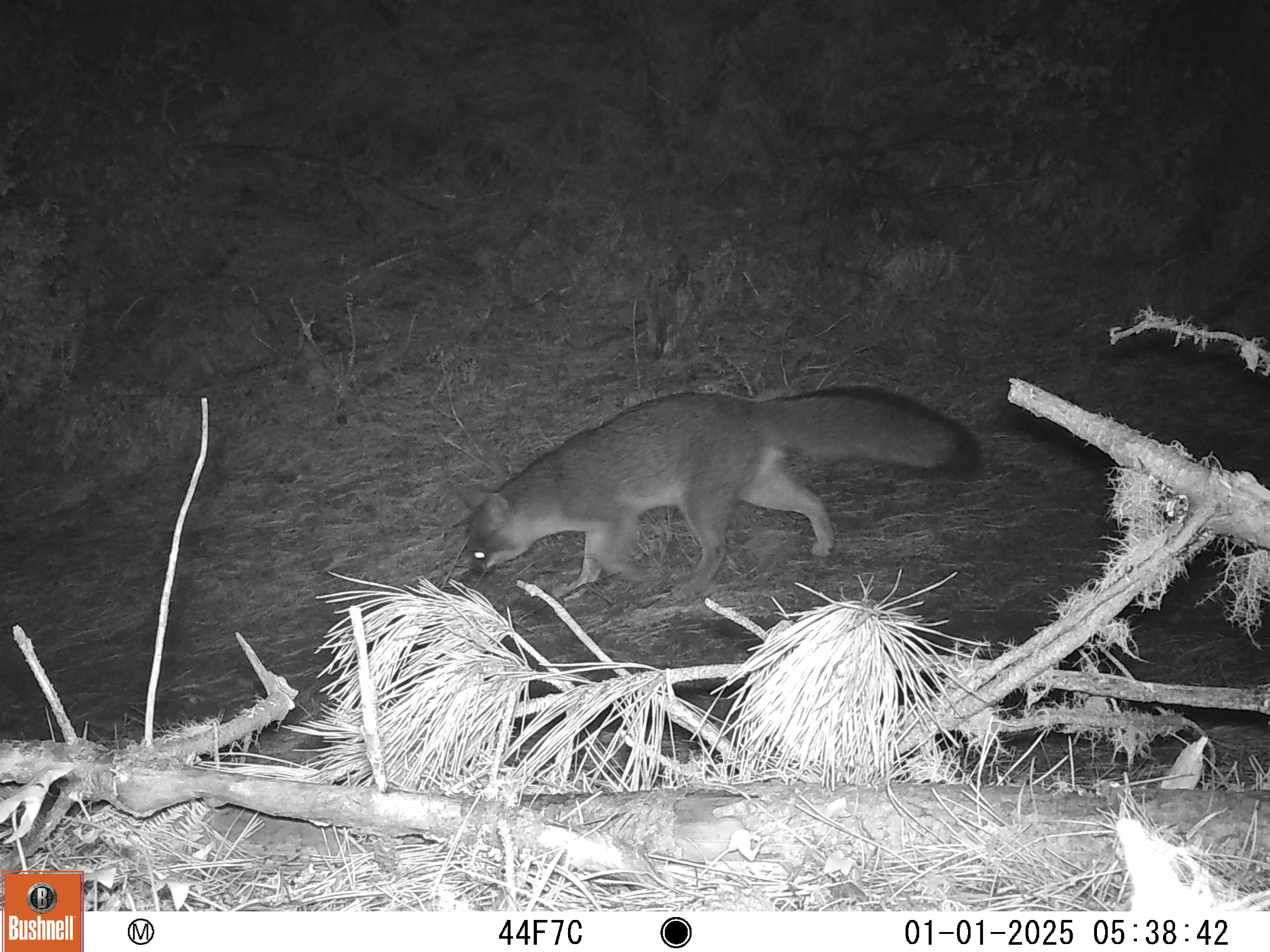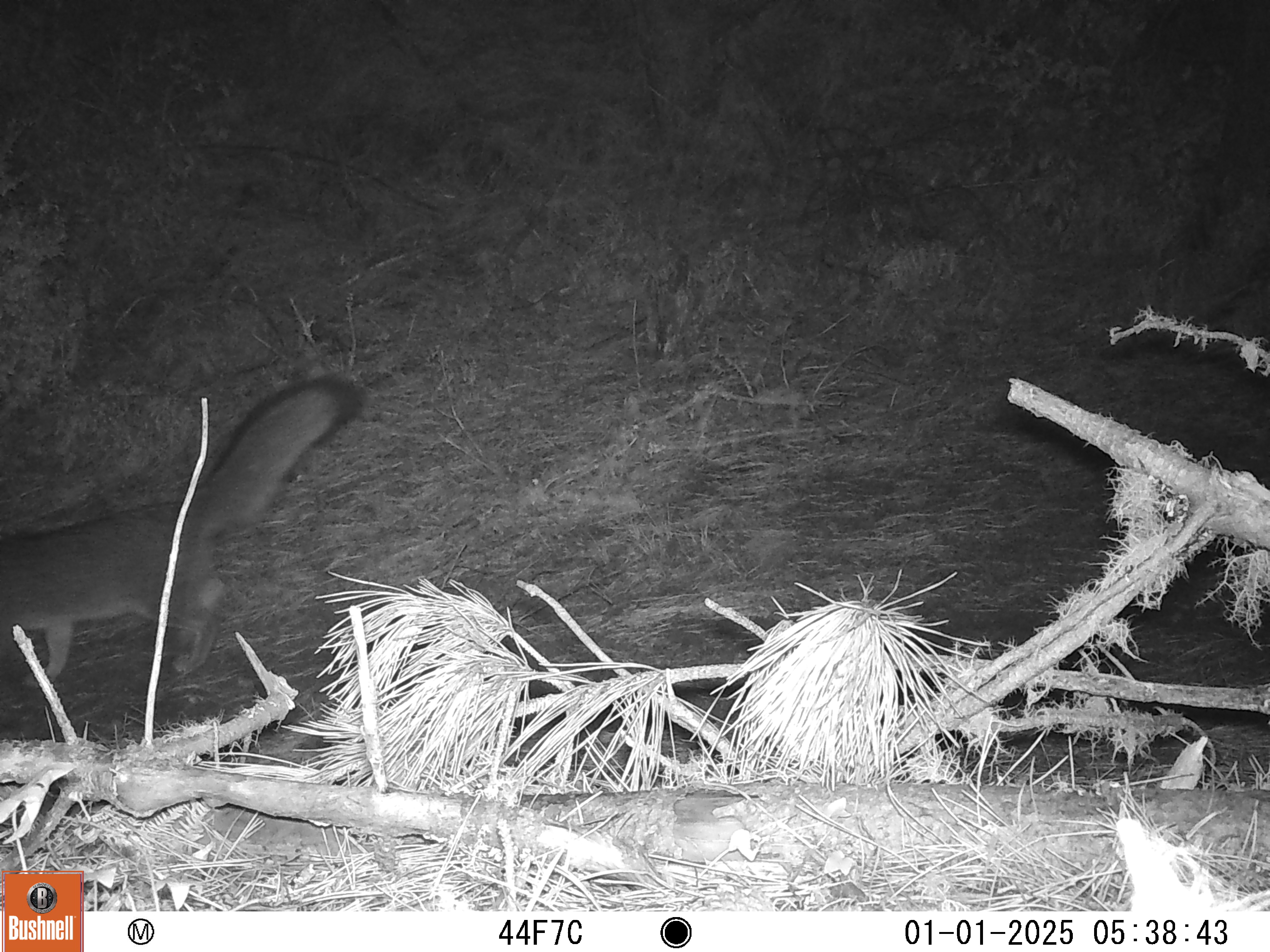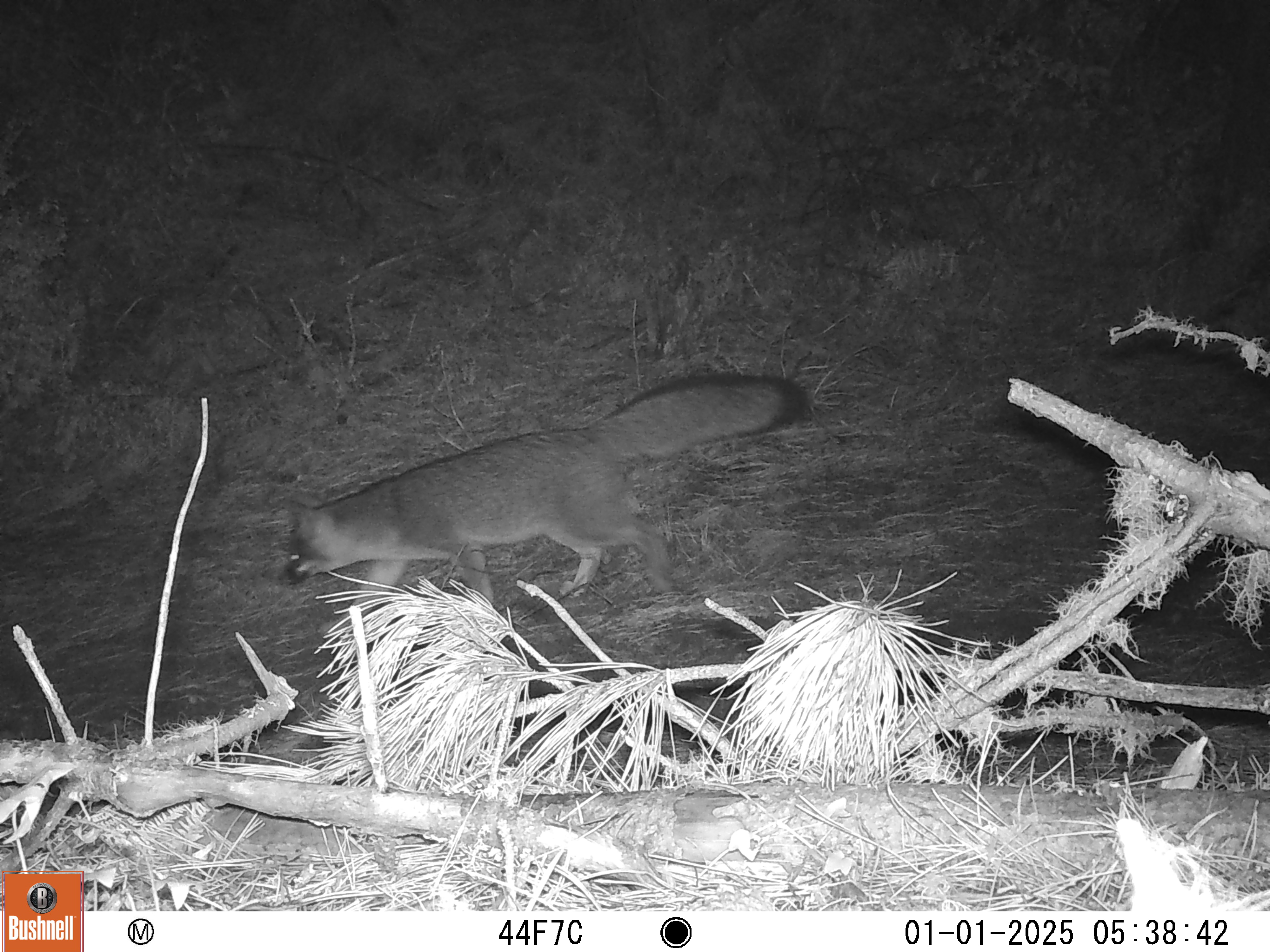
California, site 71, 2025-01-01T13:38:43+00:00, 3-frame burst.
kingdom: Animalia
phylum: Chordata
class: Mammalia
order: Carnivora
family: Canidae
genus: Urocyon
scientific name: Urocyon cinereoargenteus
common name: gray fox